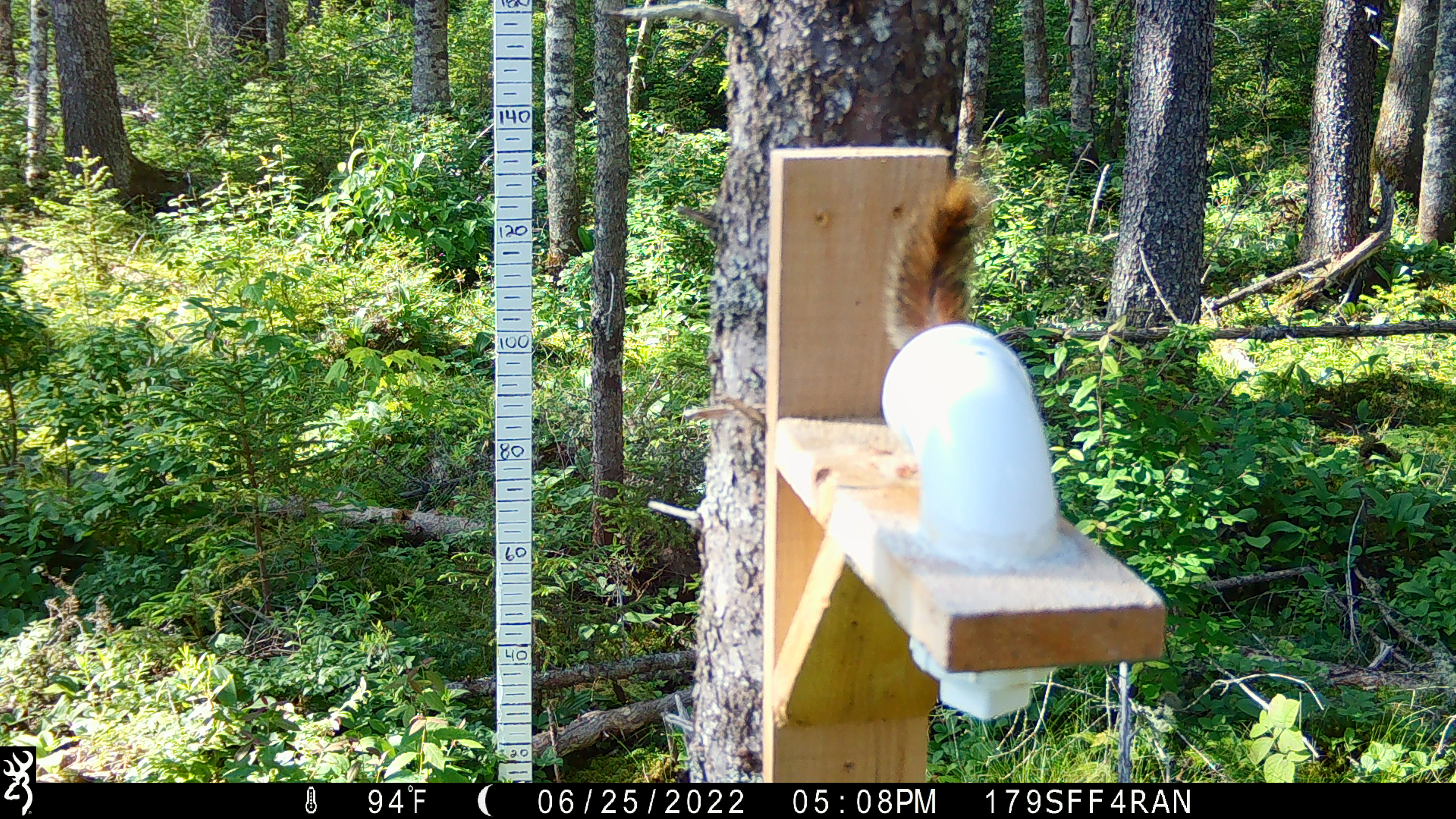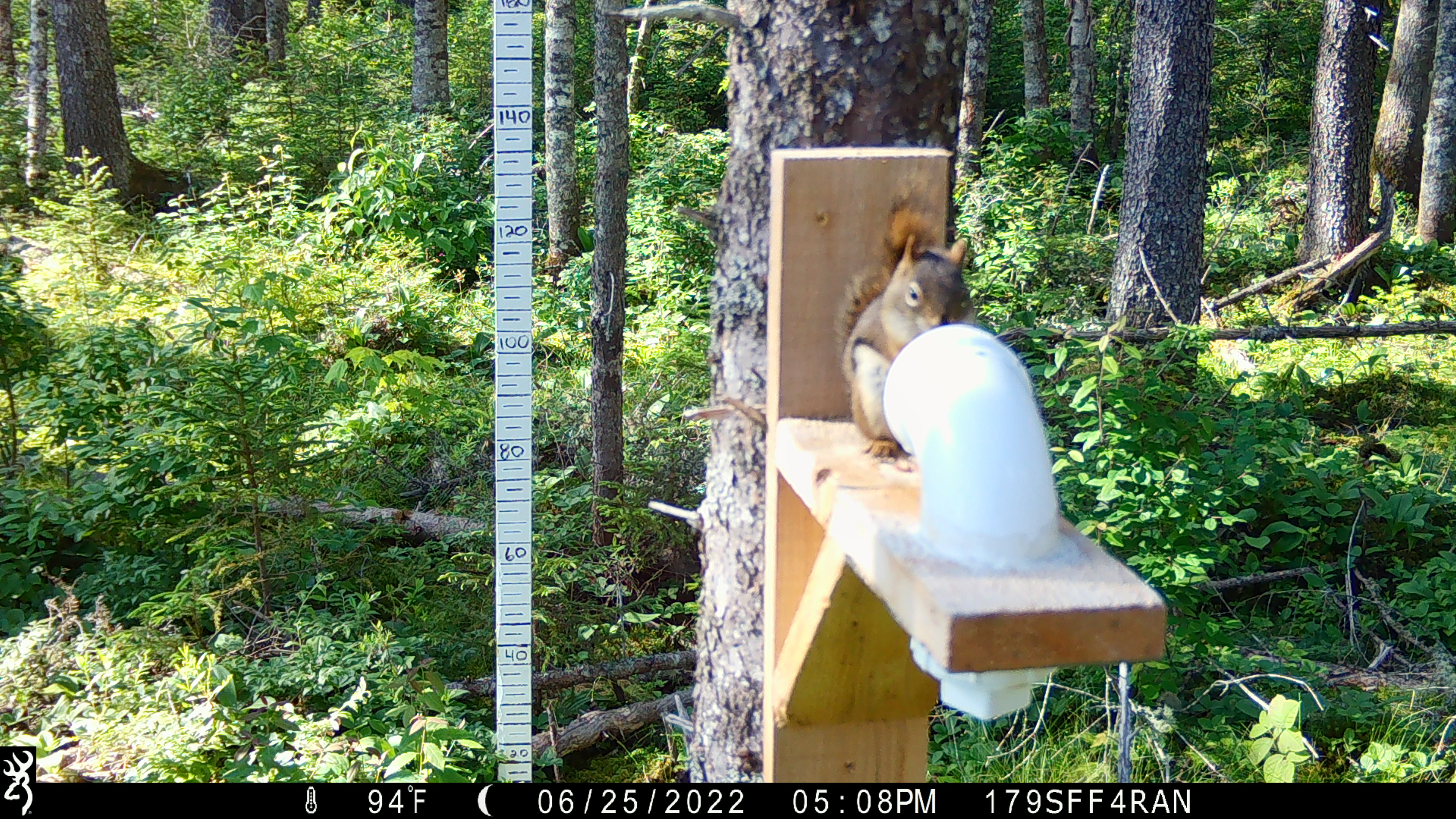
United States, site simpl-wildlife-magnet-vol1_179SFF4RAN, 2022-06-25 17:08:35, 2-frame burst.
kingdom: Animalia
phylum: Chordata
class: Mammalia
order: Rodentia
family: Sciuridae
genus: Tamiasciurus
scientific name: Tamiasciurus hudsonicus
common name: red squirrel